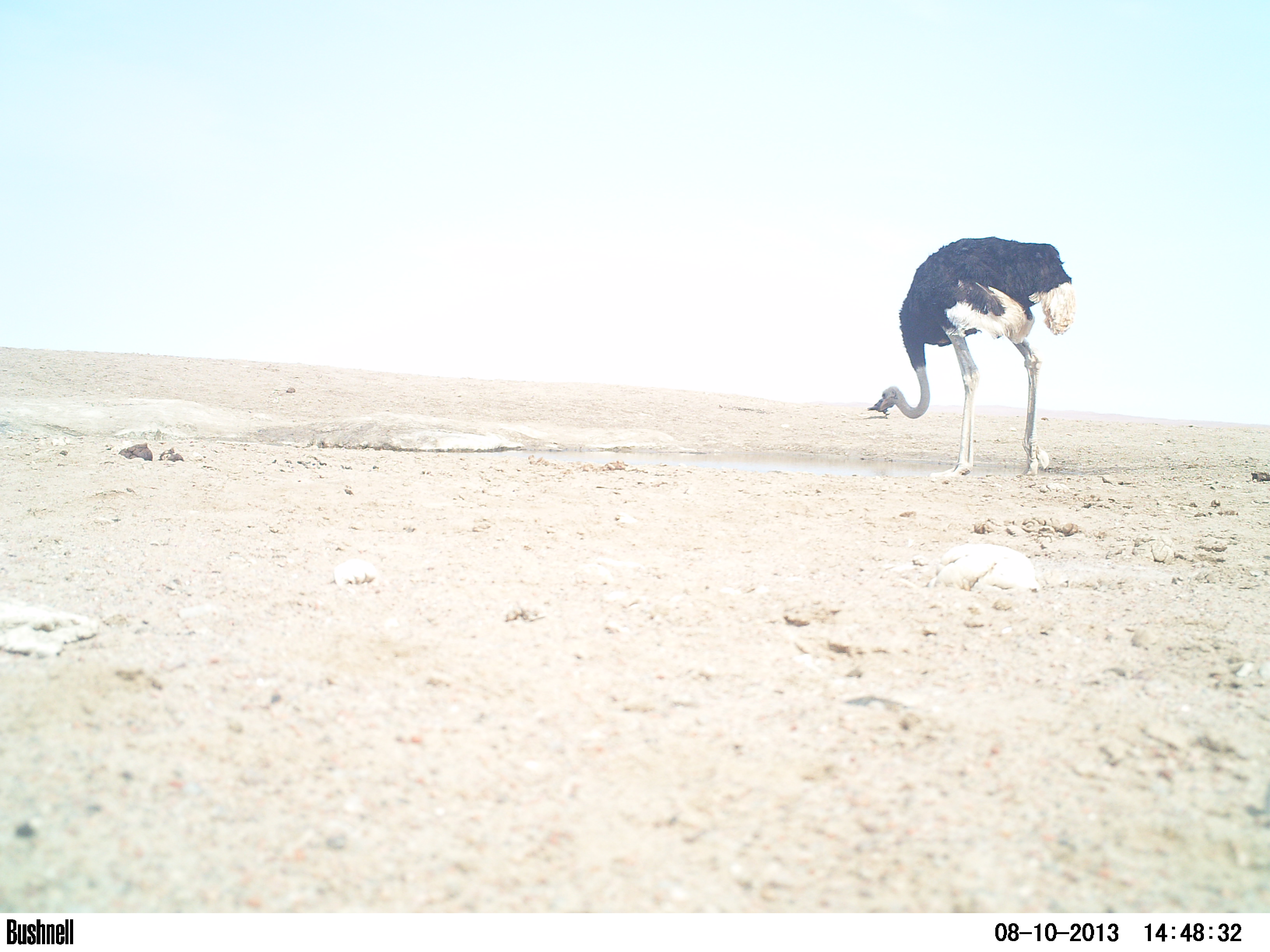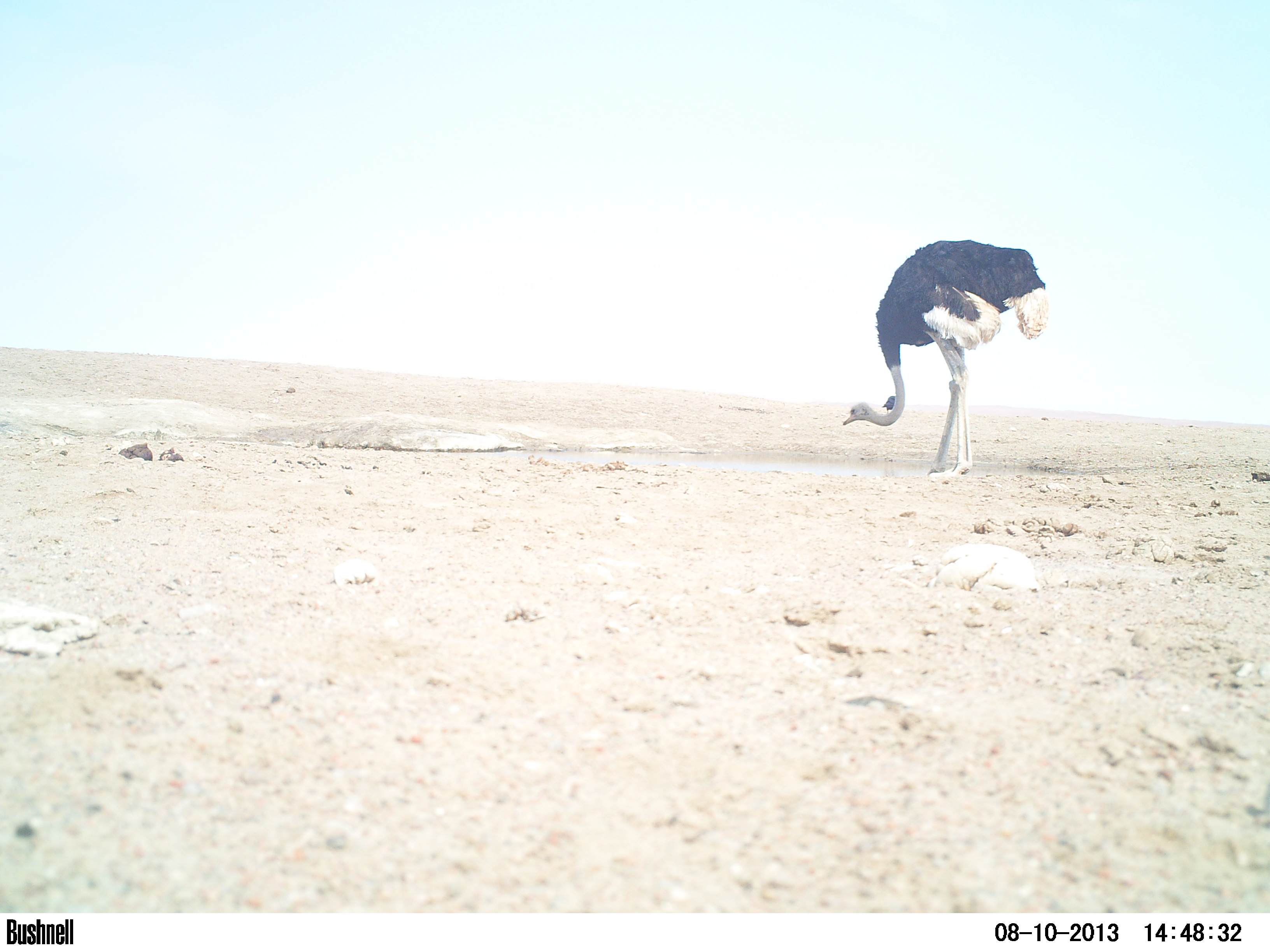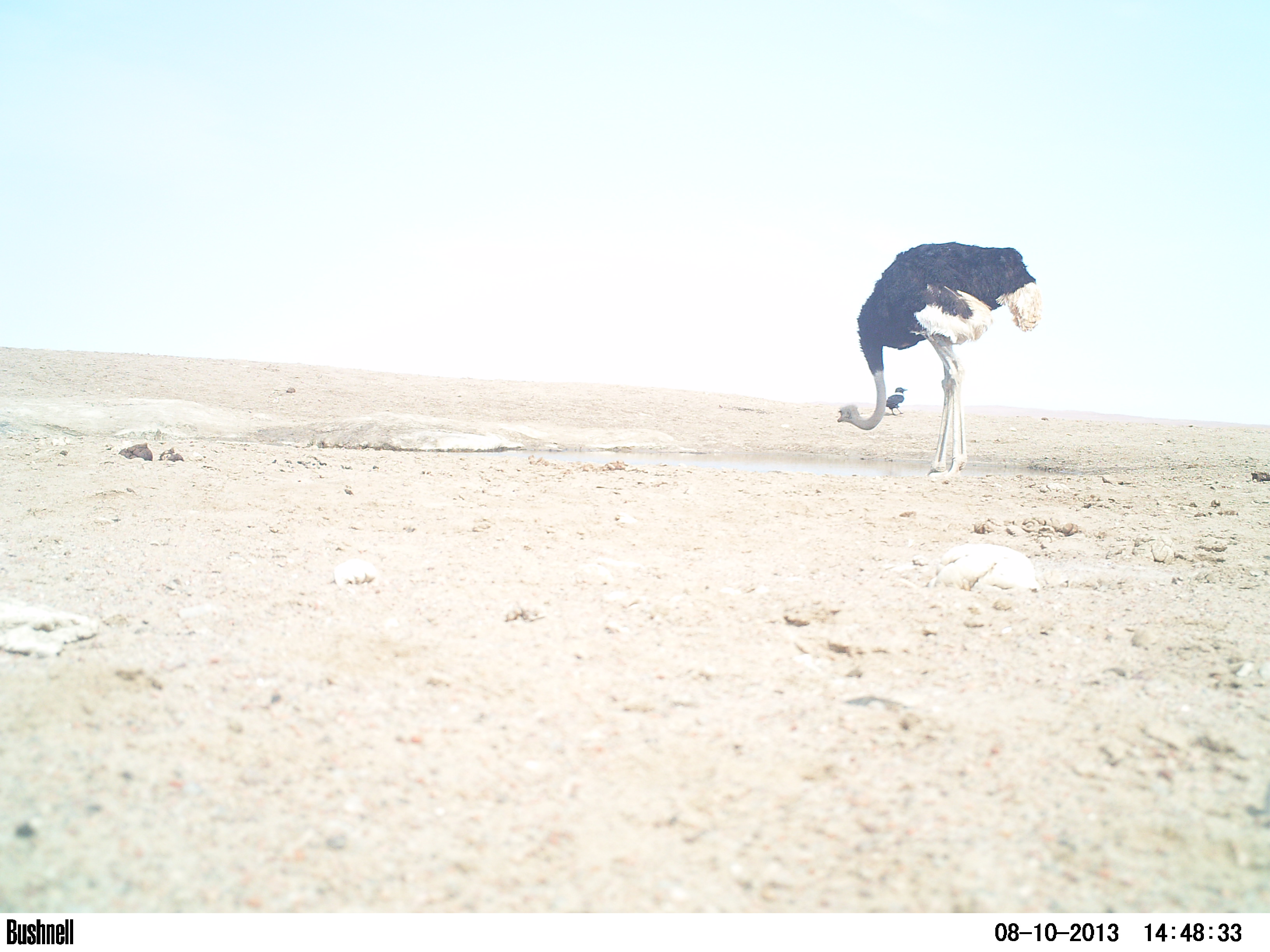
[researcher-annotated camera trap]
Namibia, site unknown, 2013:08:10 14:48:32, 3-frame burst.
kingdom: Animalia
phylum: Chordata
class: Aves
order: Struthioniformes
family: Struthionidae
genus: Struthio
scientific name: Struthio camelus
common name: common ostrich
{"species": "Struthio camelus (common ostrich)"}